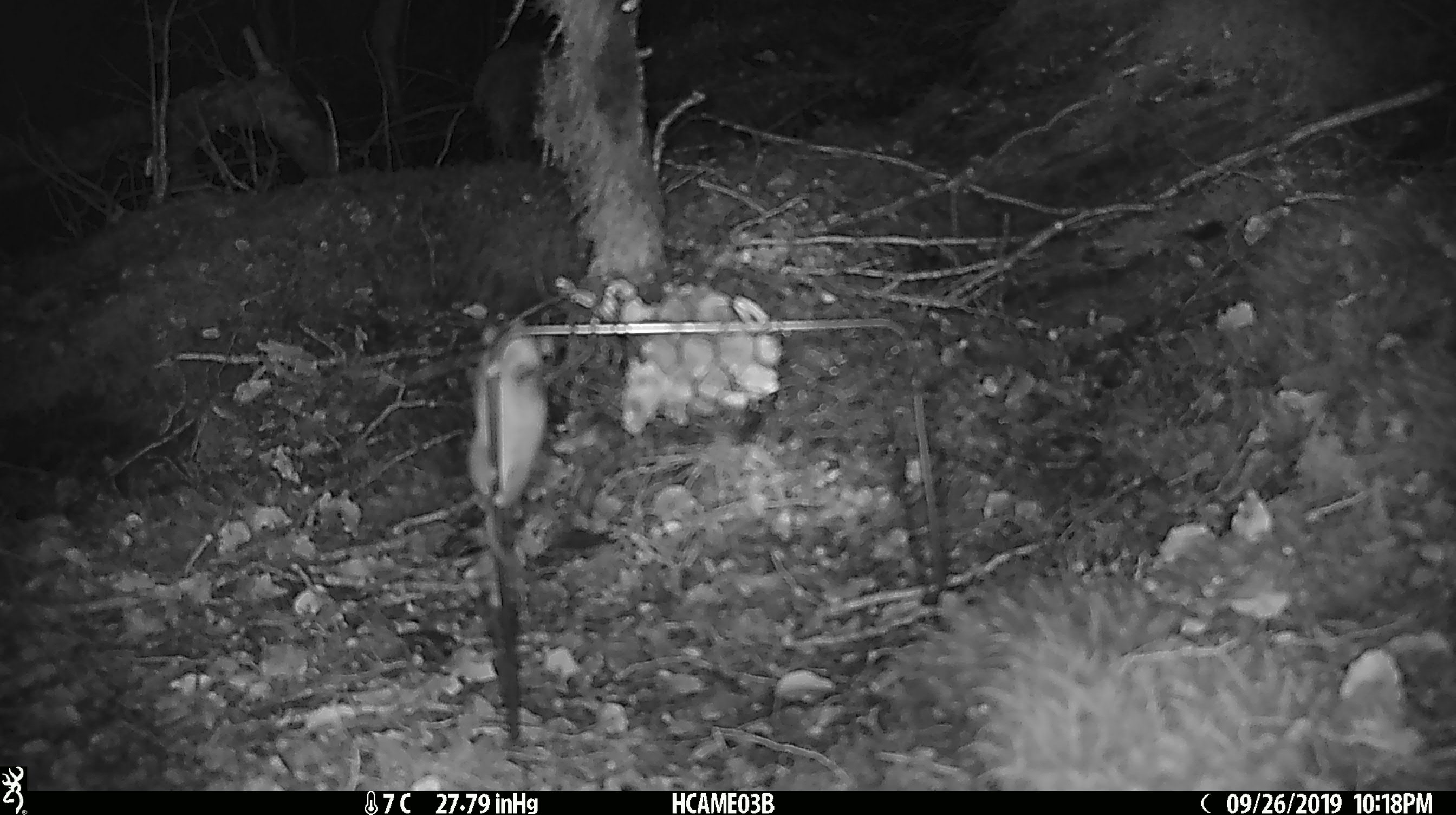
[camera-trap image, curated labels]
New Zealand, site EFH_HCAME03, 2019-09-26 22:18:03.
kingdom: Animalia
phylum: Chordata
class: Mammalia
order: Rodentia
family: Muridae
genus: Mus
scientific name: Mus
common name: mouse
Mouse (Mus).